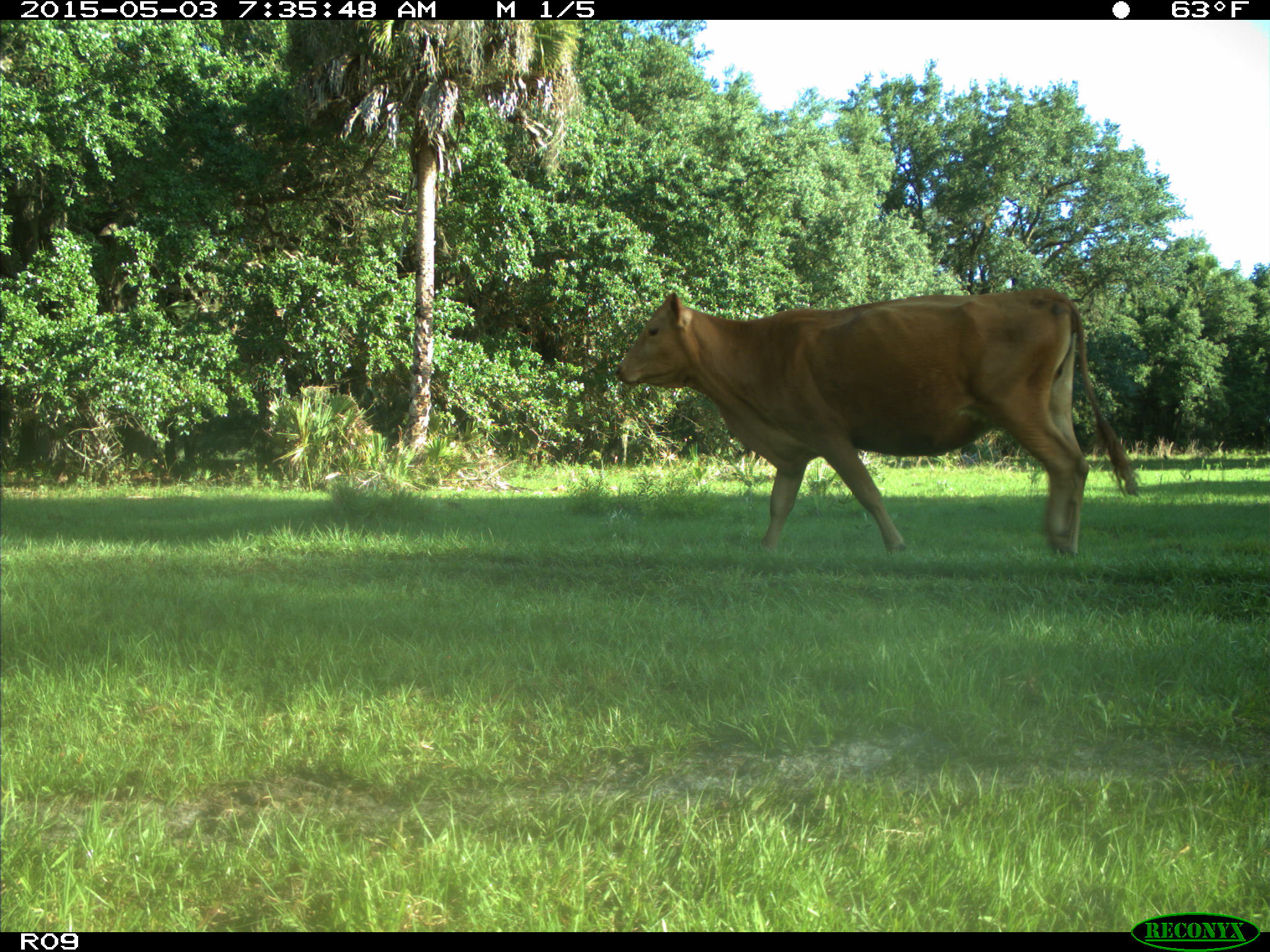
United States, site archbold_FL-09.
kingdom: Animalia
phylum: Chordata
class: Mammalia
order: Artiodactyla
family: Bovidae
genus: Bos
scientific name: Bos taurus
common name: domestic cow